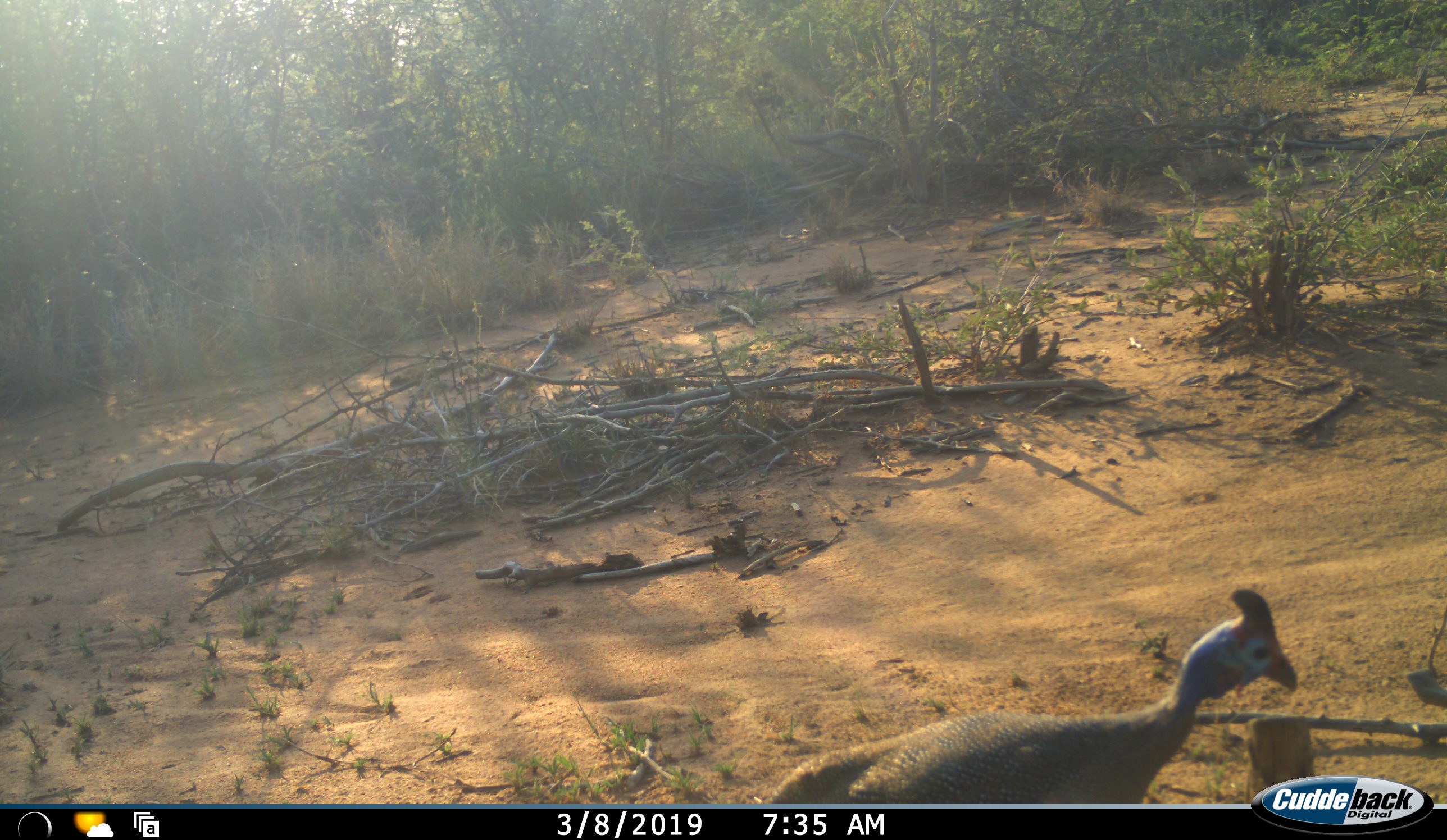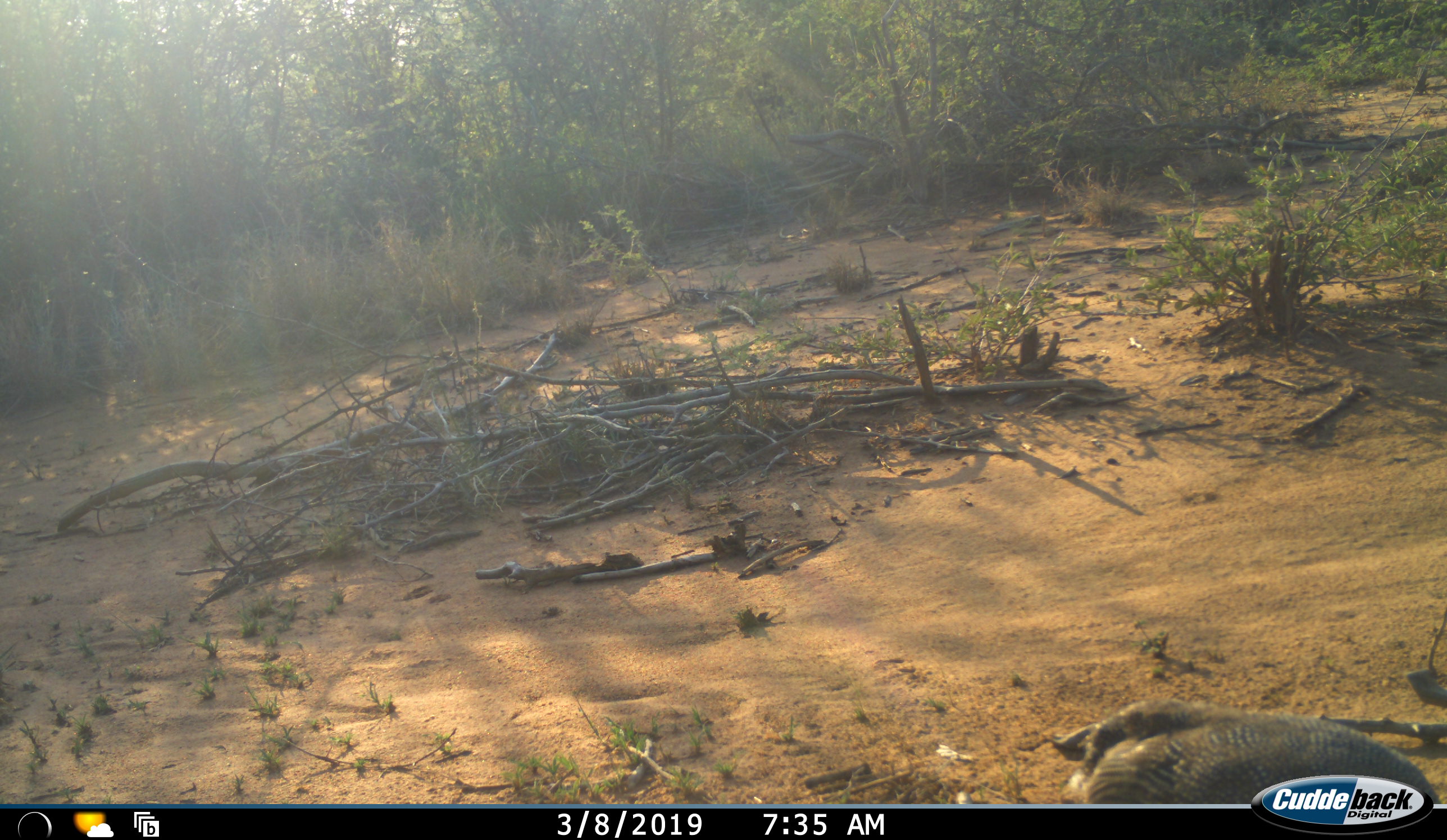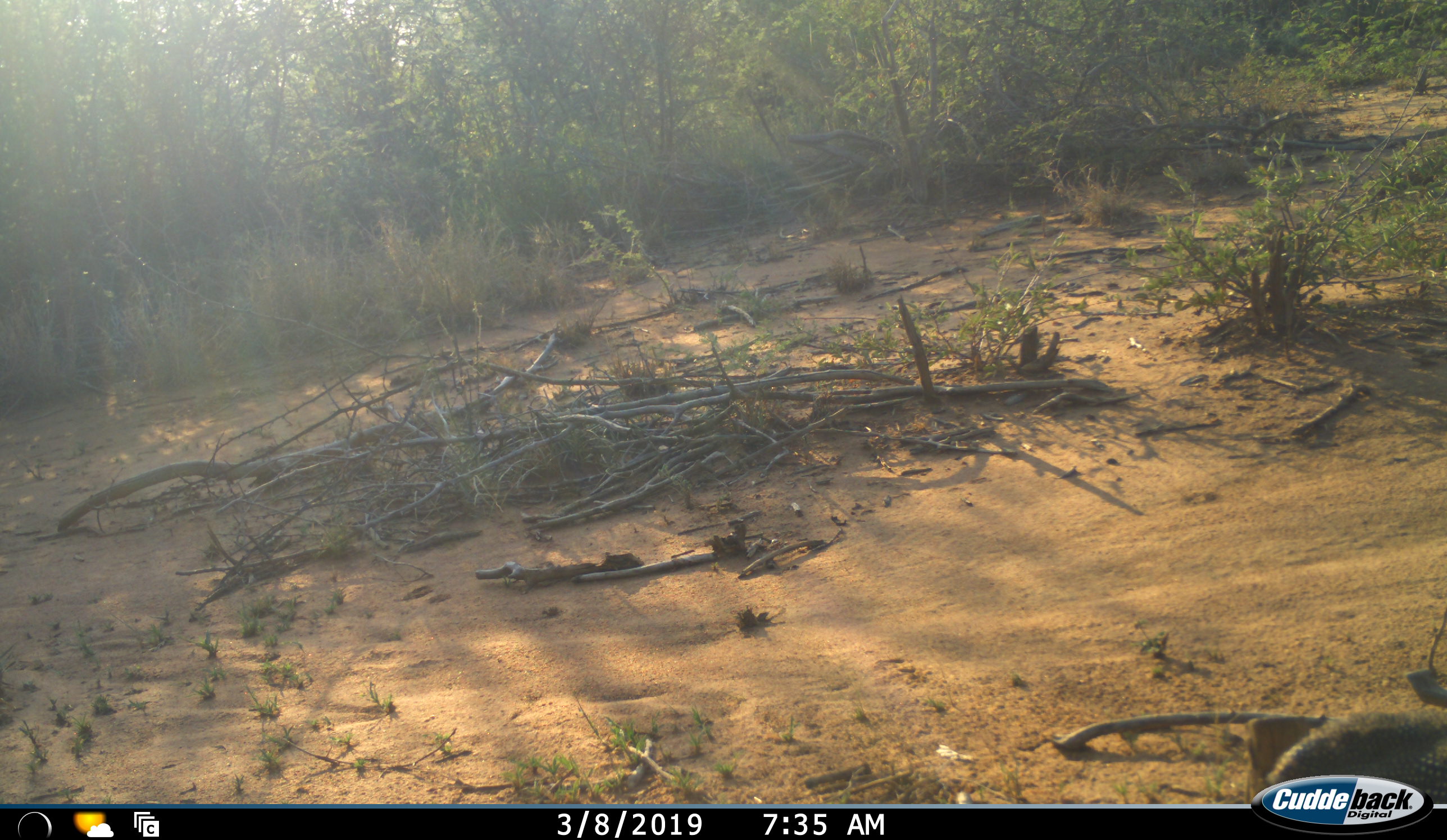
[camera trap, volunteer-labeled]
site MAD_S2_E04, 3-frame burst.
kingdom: Animalia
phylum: Chordata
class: Aves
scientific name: Aves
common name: bird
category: birdother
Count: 1.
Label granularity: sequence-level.